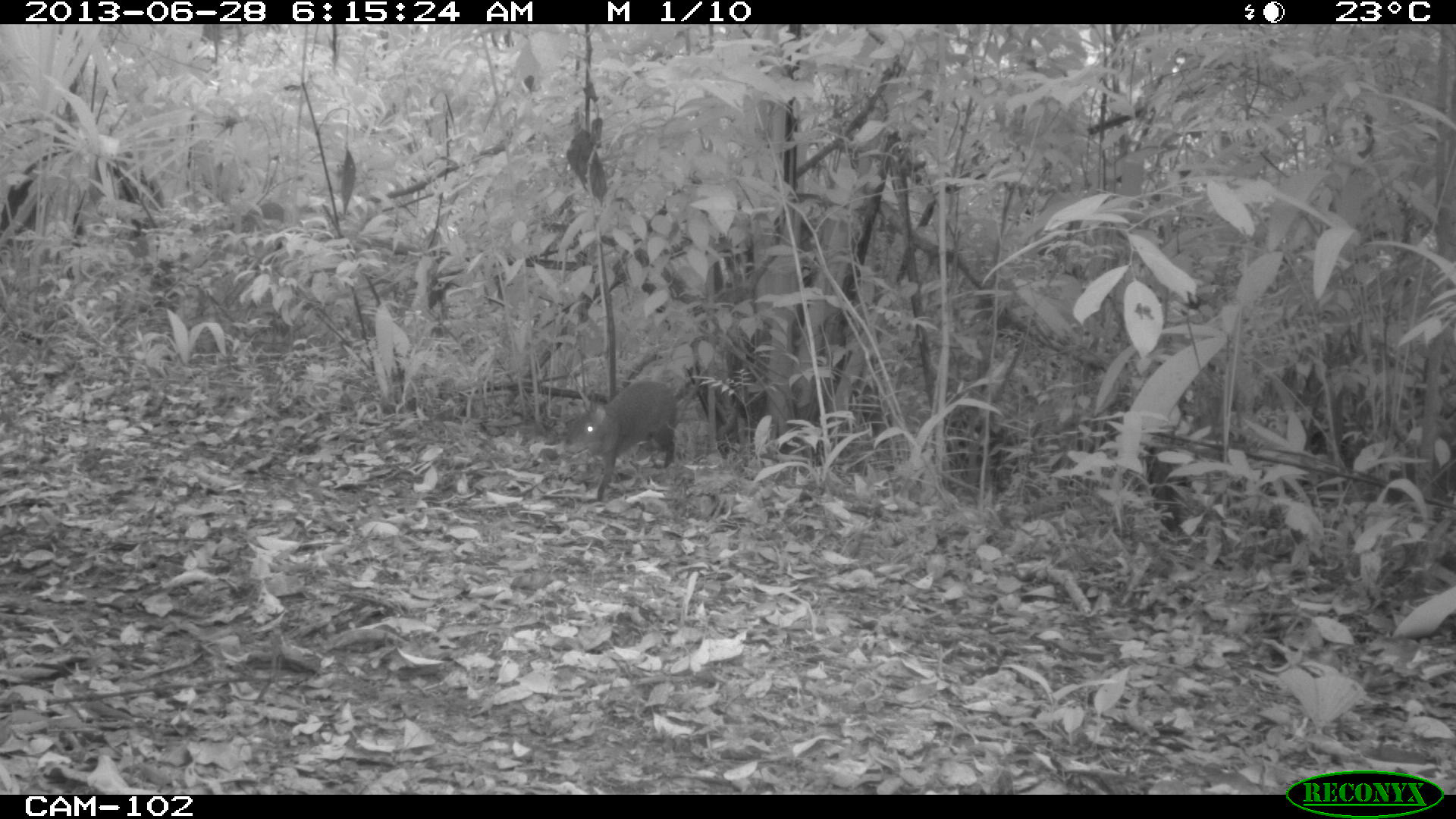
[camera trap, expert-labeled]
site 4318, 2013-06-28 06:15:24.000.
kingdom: Animalia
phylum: Chordata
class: Mammalia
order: Rodentia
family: Dasyproctidae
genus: Dasyprocta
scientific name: Dasyprocta punctata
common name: central american agouti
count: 1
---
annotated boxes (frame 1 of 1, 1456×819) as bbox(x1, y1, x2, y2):
dasyprocta punctata: bbox(563, 380, 679, 503)